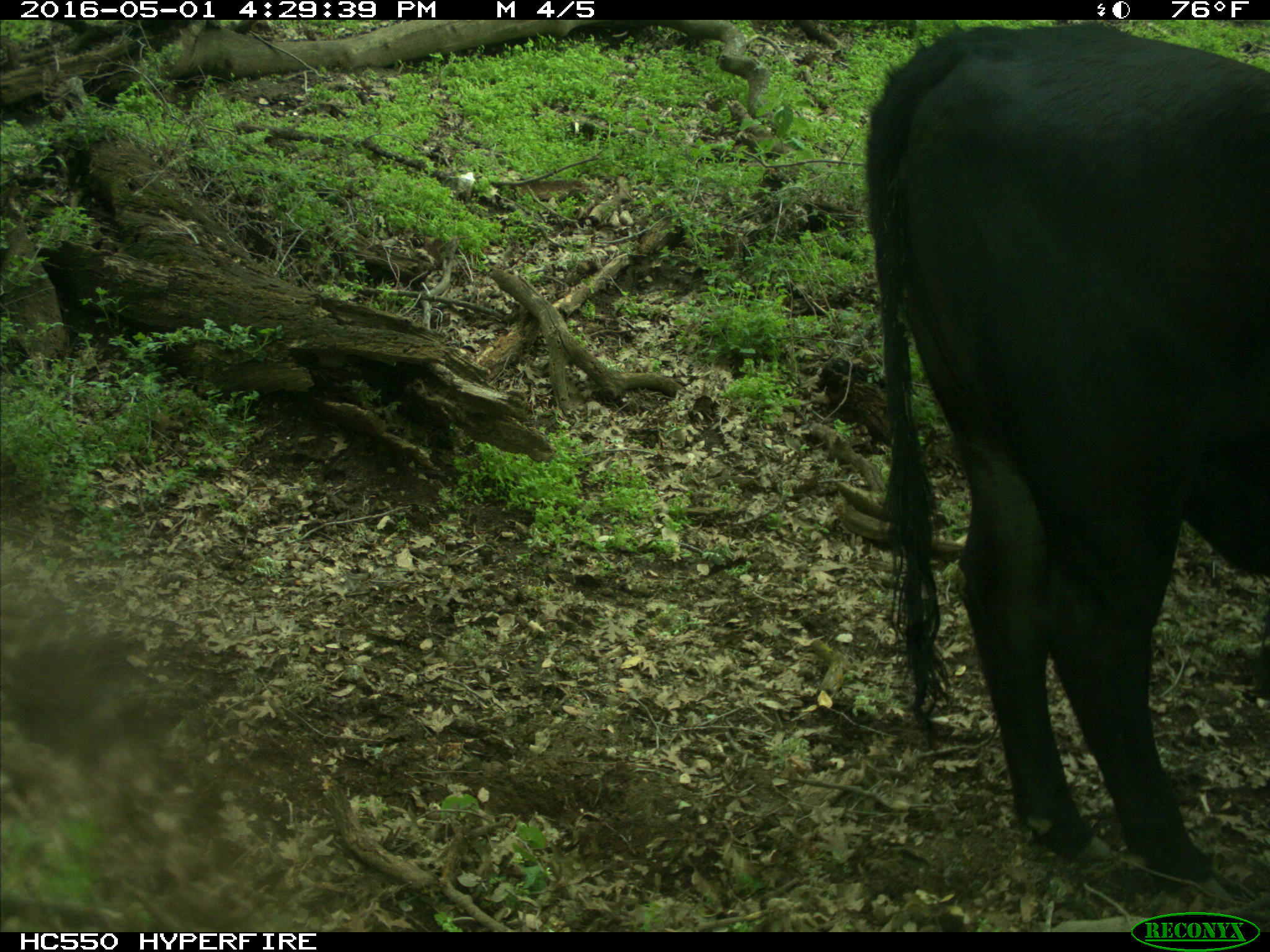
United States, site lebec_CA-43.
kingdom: Animalia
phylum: Chordata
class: Mammalia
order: Artiodactyla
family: Bovidae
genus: Bos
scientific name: Bos taurus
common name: domestic cow